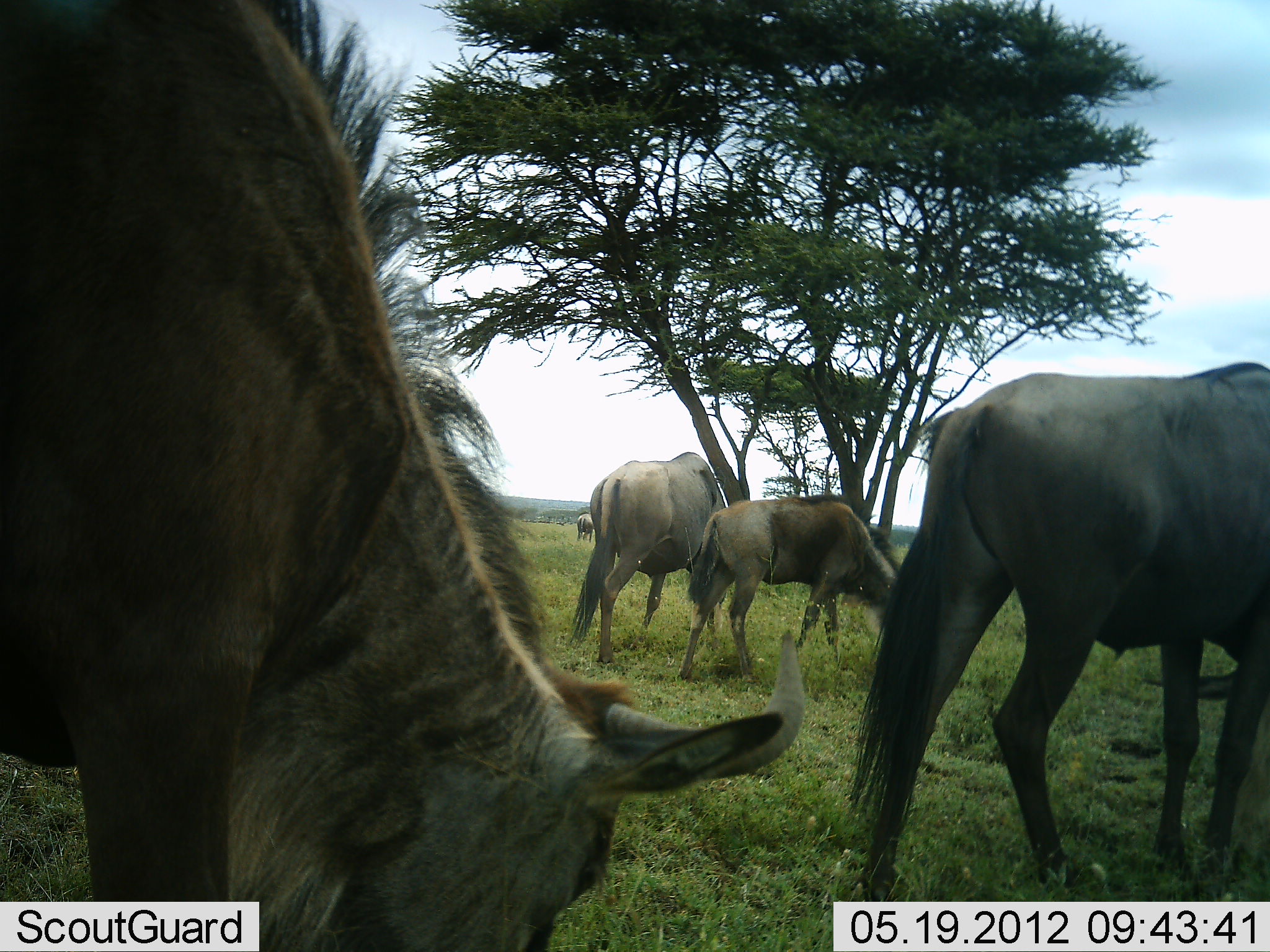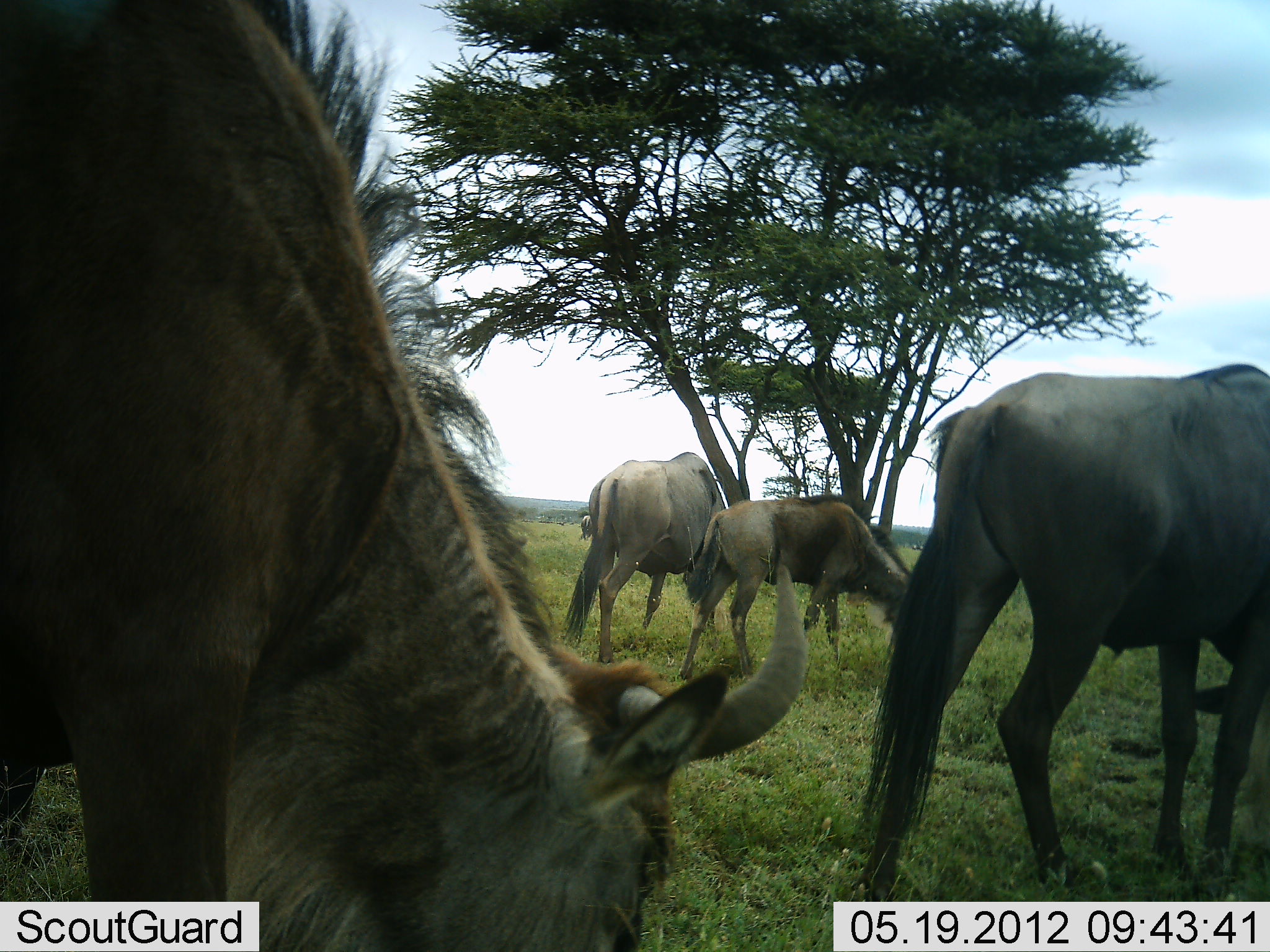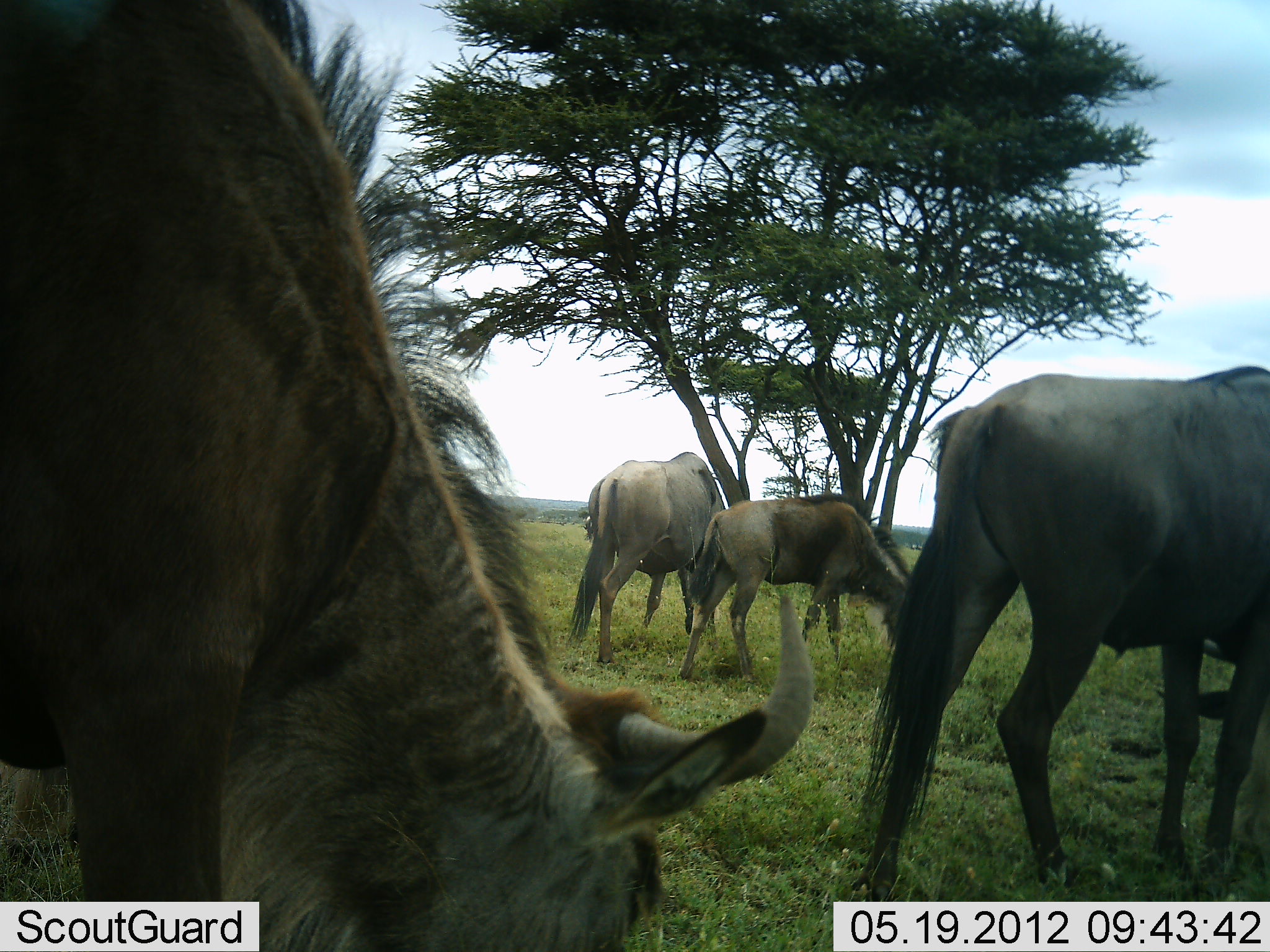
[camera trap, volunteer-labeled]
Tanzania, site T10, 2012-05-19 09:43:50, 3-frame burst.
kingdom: Animalia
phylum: Chordata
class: Mammalia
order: Artiodactyla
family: Bovidae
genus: Connochaetes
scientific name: Connochaetes taurinus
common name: blue wildebeest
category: wildebeest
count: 5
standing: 30%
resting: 0%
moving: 10%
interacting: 0%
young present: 40%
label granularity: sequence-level